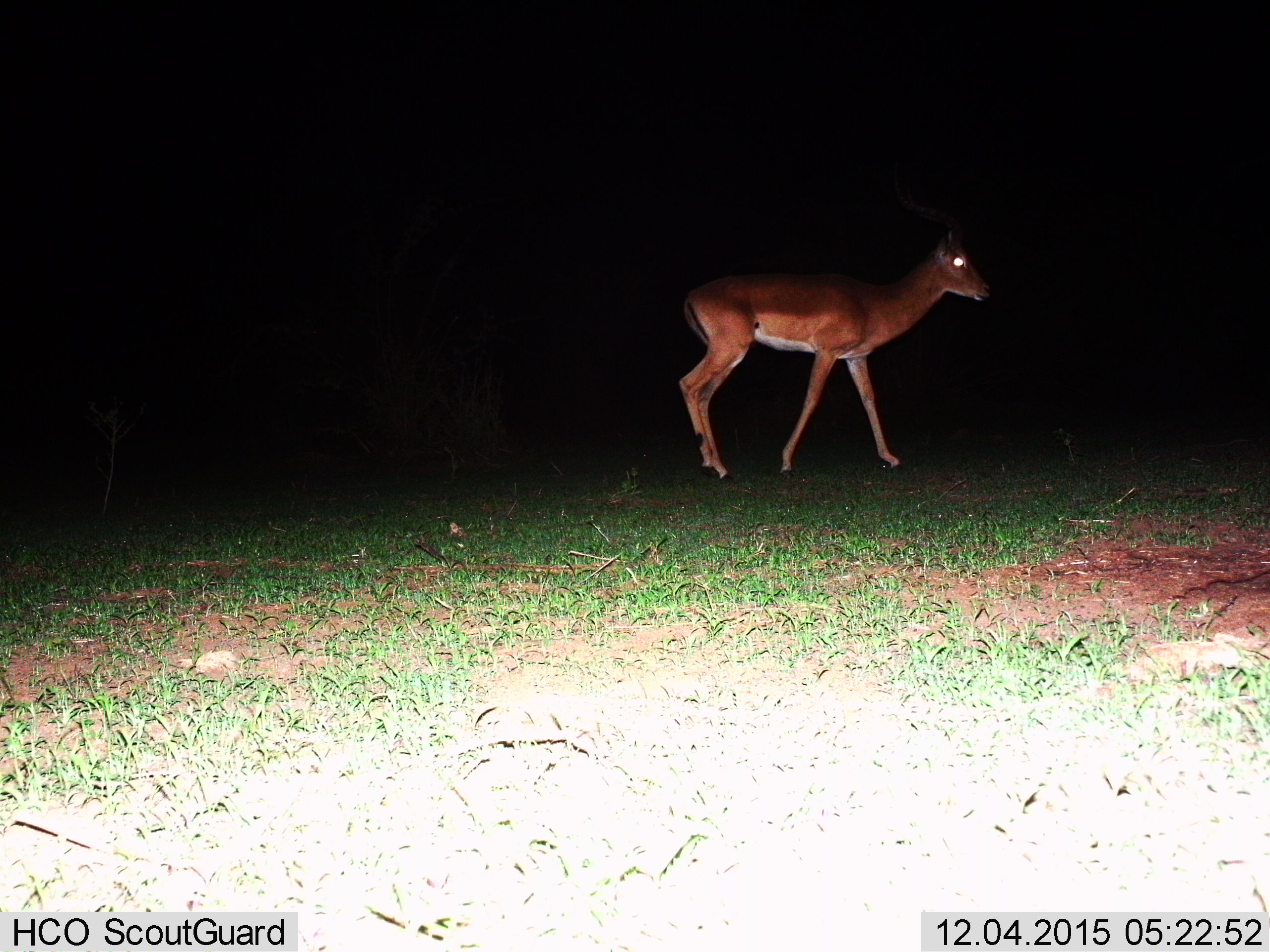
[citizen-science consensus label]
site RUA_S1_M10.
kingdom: Animalia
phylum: Chordata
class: Mammalia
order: Artiodactyla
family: Bovidae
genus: Aepyceros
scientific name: Aepyceros melampus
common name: impala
Impala (Aepyceros melampus), count 1. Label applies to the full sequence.